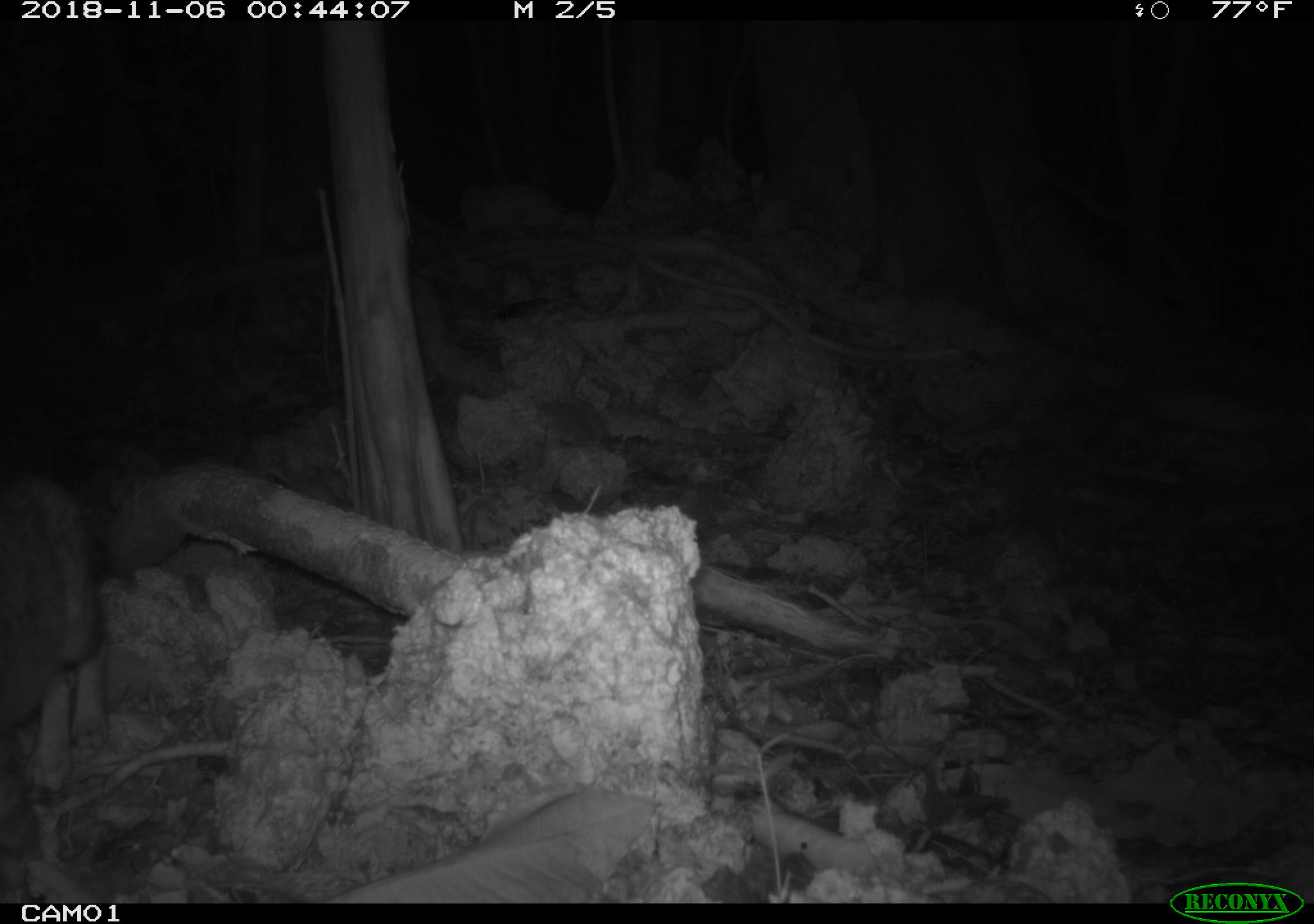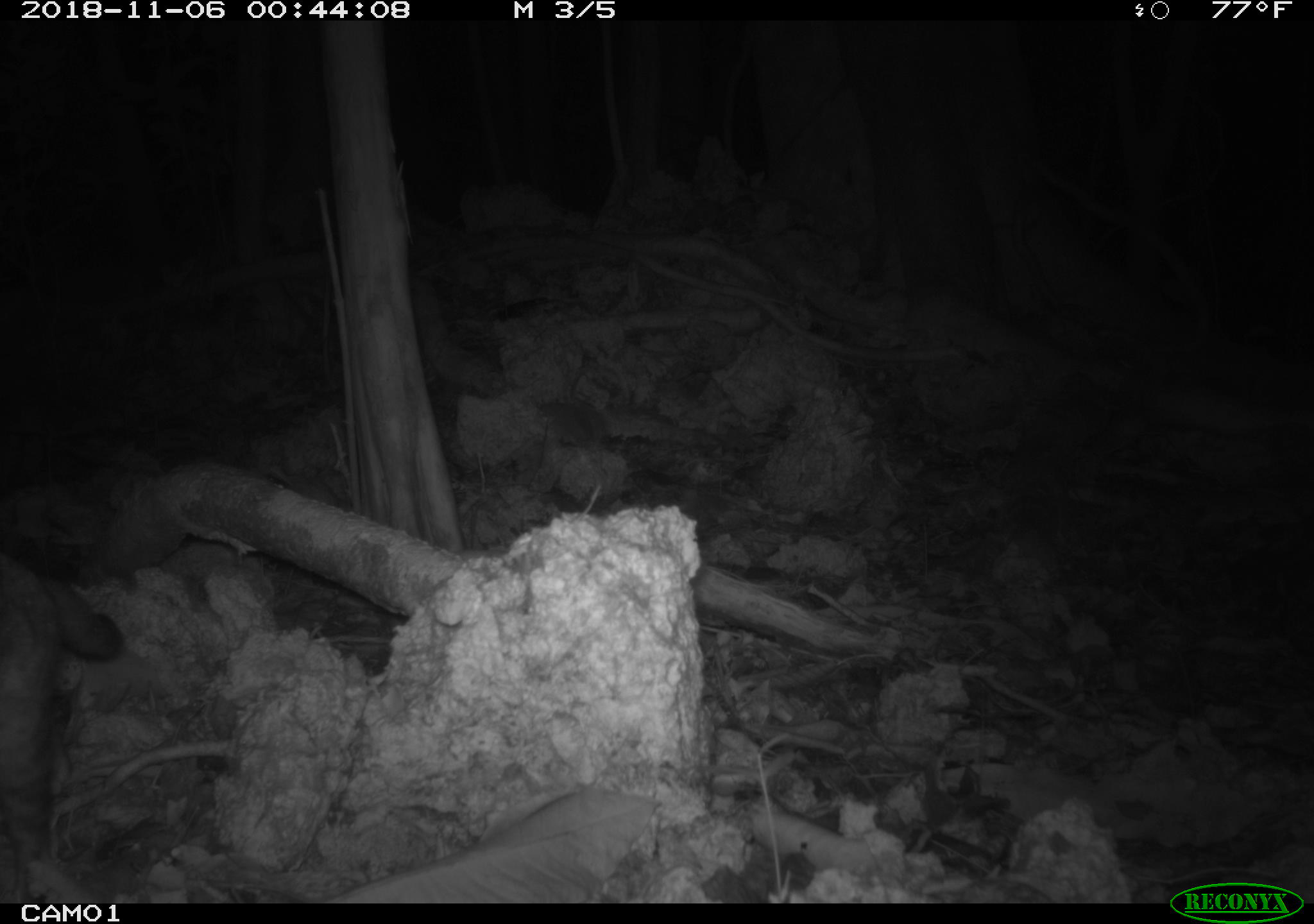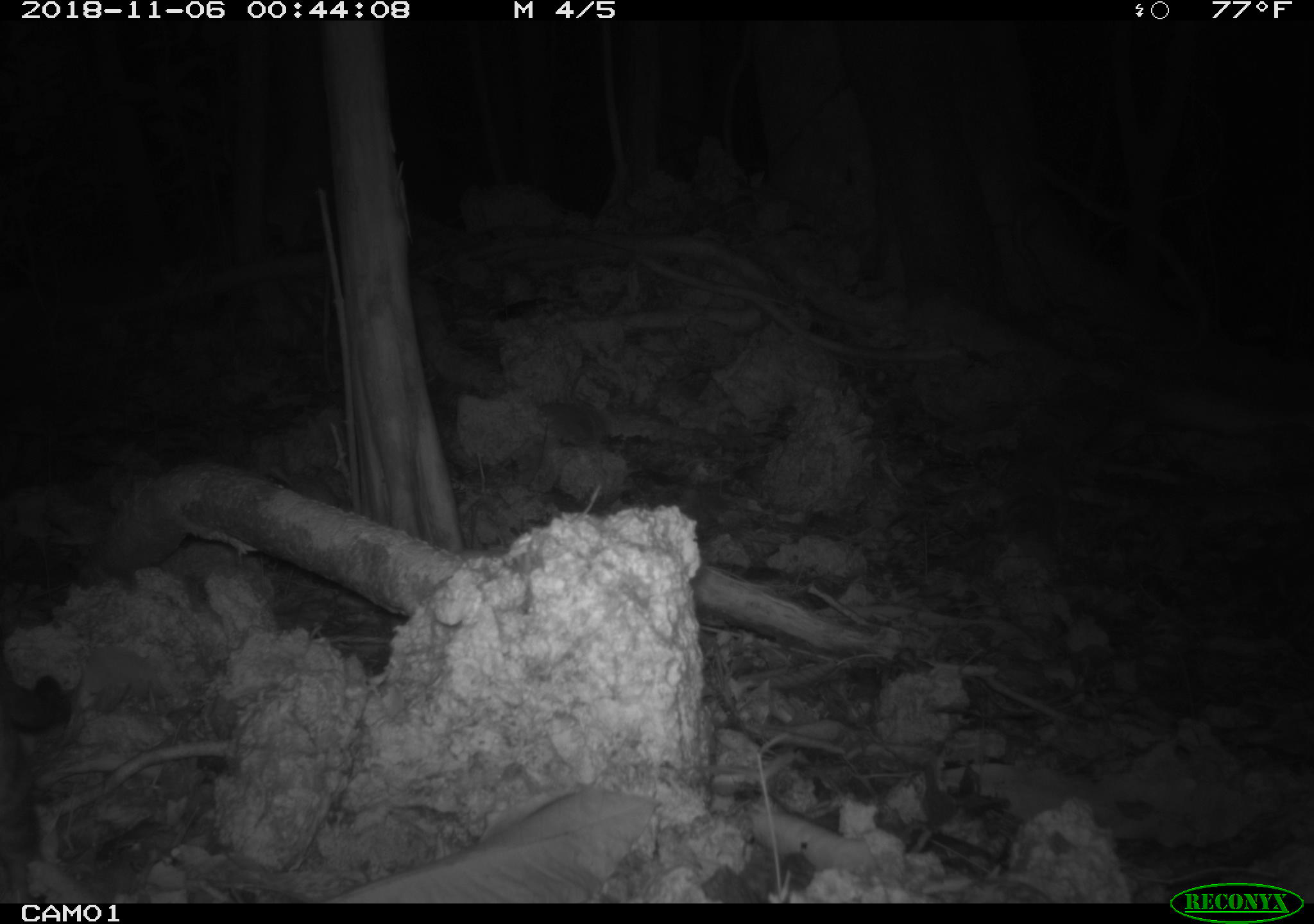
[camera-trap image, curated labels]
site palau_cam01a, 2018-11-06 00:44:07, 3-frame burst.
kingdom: Animalia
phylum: Chordata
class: Mammalia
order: Carnivora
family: Felidae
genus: Felis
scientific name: Felis catus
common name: cat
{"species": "cat (Felis catus)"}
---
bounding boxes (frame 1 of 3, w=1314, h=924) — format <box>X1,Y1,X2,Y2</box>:
cat: <box>0,472,138,794</box>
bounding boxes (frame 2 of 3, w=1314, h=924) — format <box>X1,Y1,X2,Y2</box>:
cat: <box>0,549,127,904</box>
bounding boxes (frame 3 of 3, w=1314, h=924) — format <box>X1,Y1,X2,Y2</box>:
cat: <box>1,617,88,901</box>